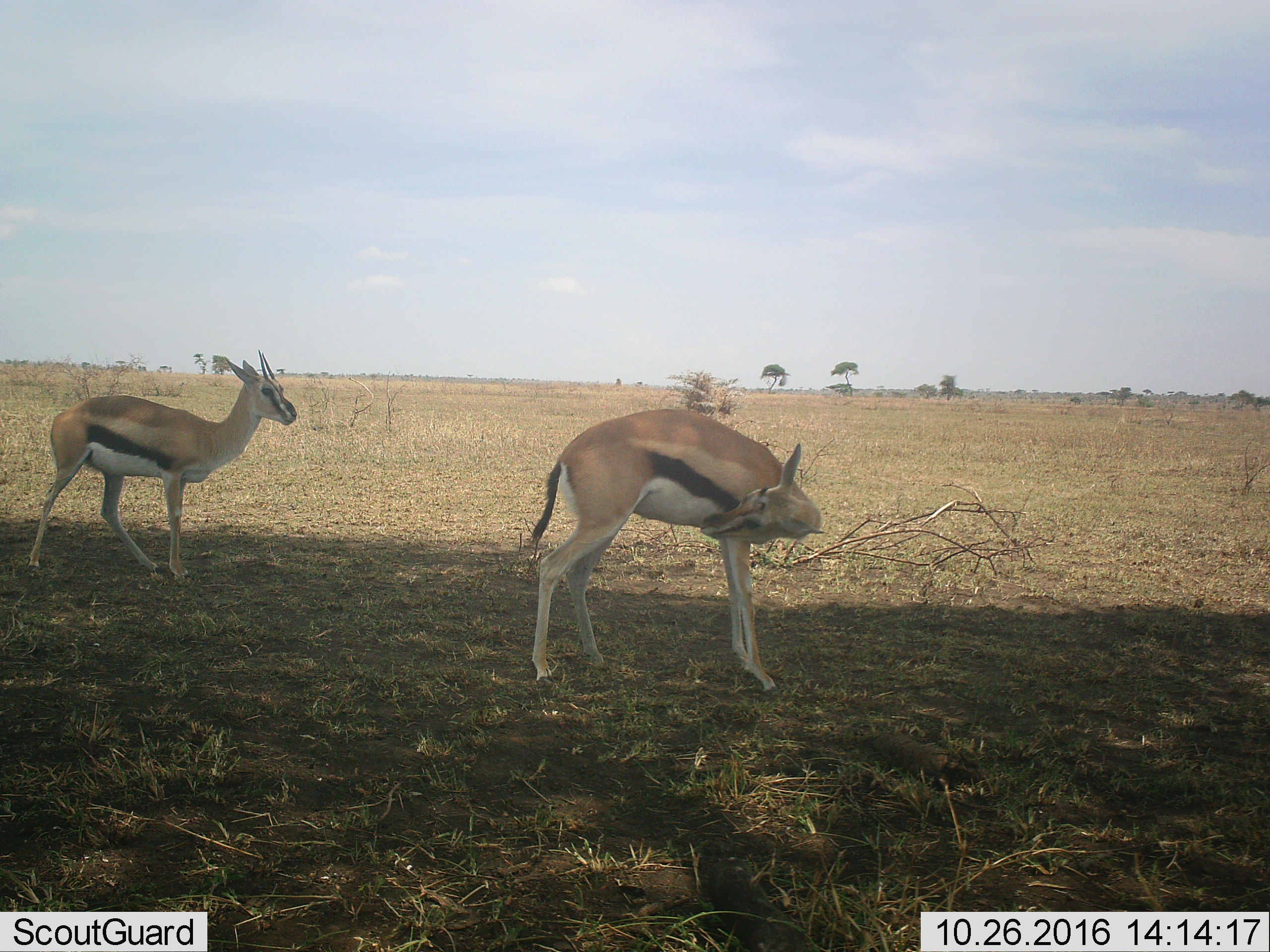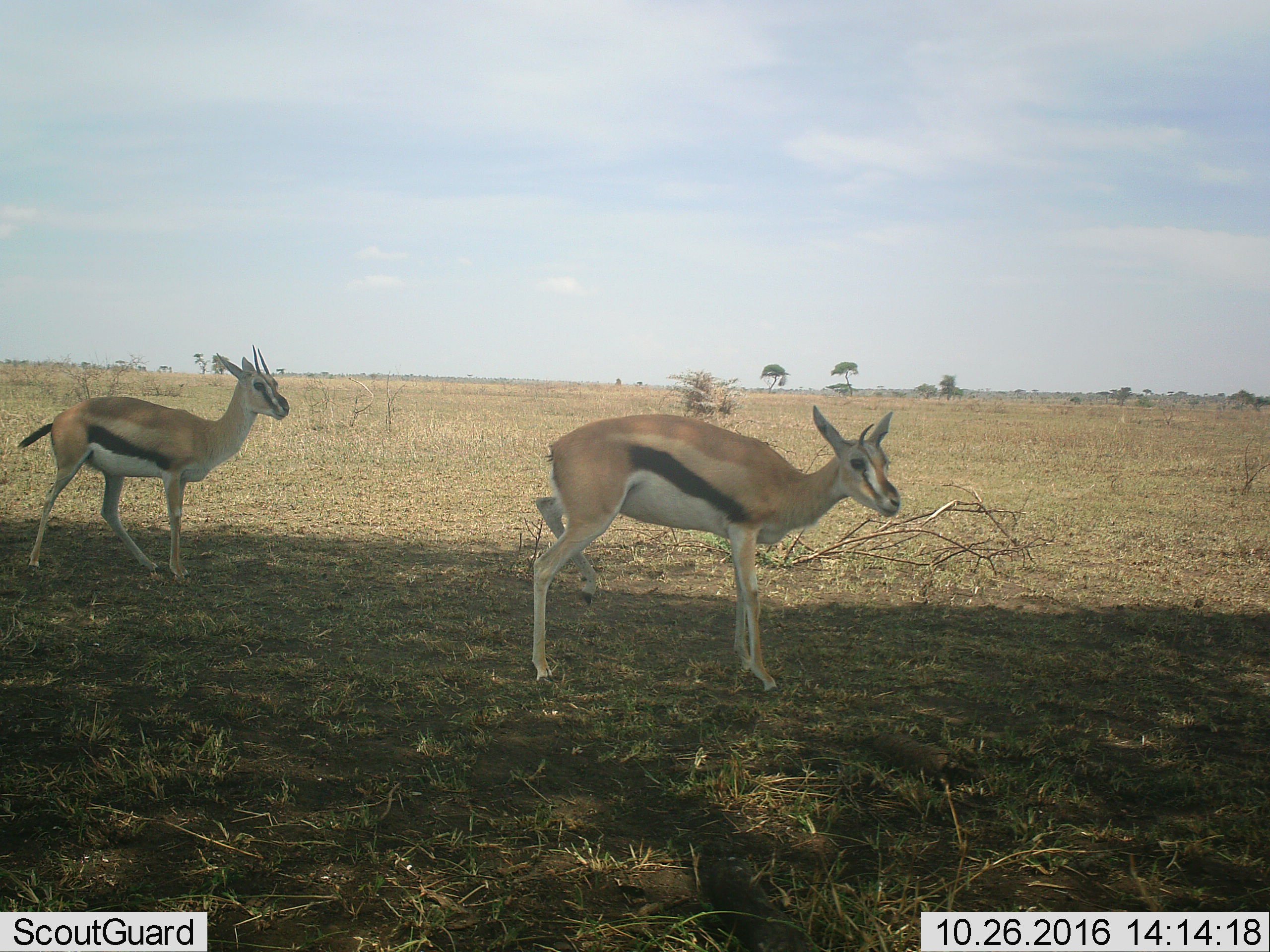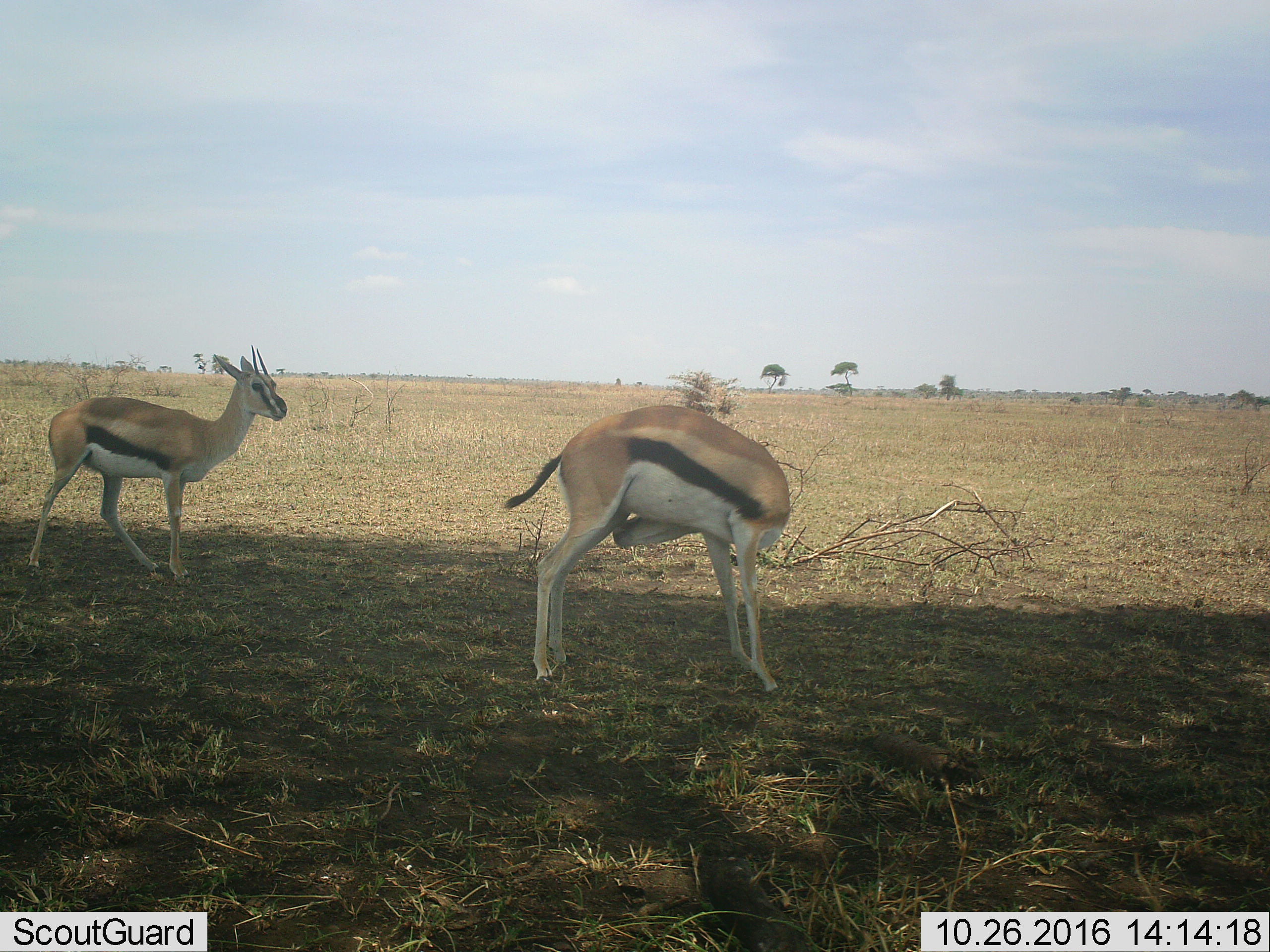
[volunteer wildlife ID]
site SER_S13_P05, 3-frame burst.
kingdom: Animalia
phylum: Chordata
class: Mammalia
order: Artiodactyla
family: Bovidae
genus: Eudorcas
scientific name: Eudorcas thomsonii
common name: thomson's gazelle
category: gazellethomsons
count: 2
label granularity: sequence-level